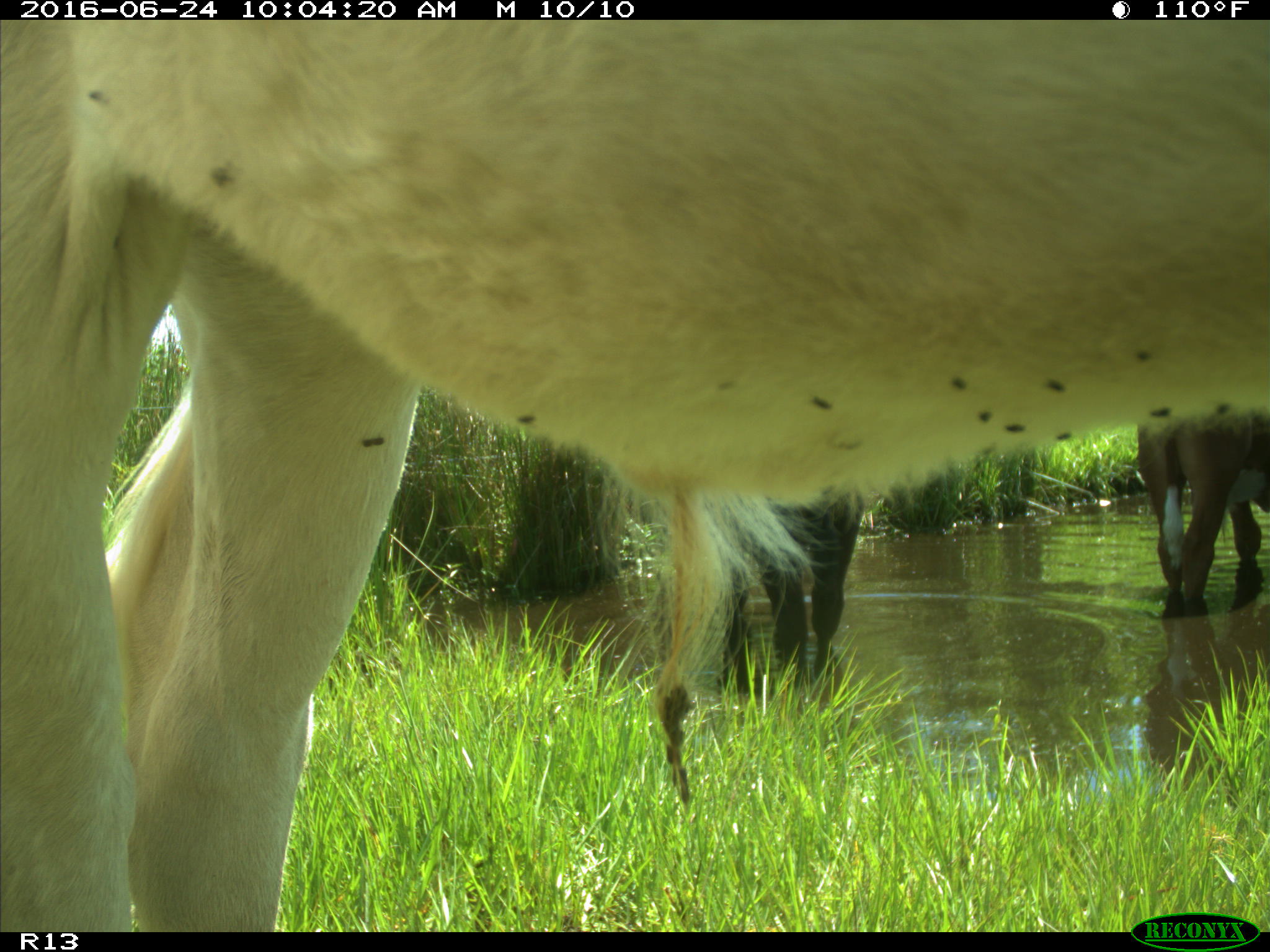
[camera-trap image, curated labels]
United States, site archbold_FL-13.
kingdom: Animalia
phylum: Chordata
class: Mammalia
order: Artiodactyla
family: Bovidae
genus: Bos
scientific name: Bos taurus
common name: domestic cow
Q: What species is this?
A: Bos taurus (domestic cow).